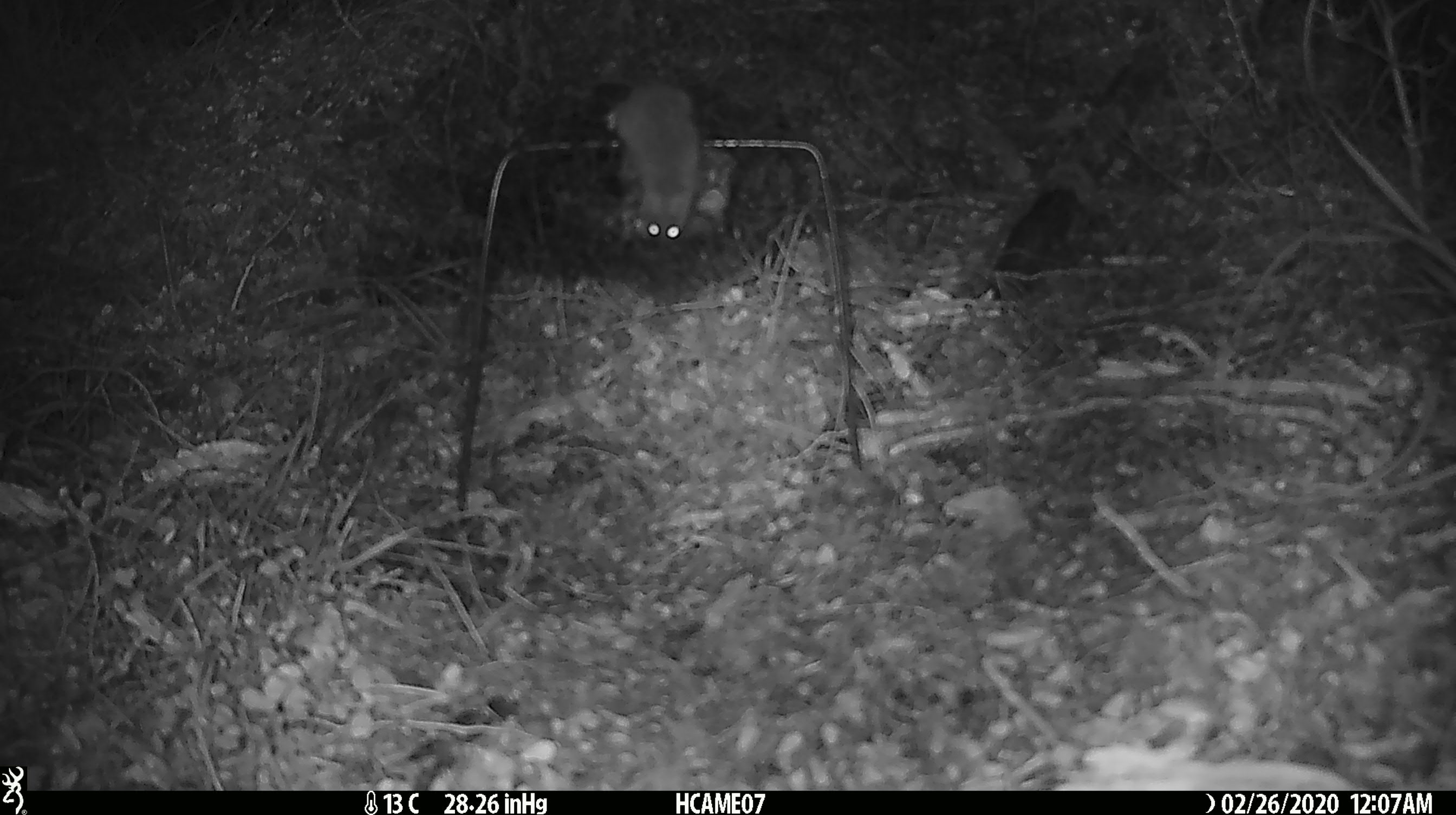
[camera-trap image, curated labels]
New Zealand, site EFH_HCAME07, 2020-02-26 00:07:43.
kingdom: Animalia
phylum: Chordata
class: Mammalia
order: Rodentia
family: Muridae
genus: Mus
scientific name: Mus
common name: mouse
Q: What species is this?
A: Mouse (Mus).